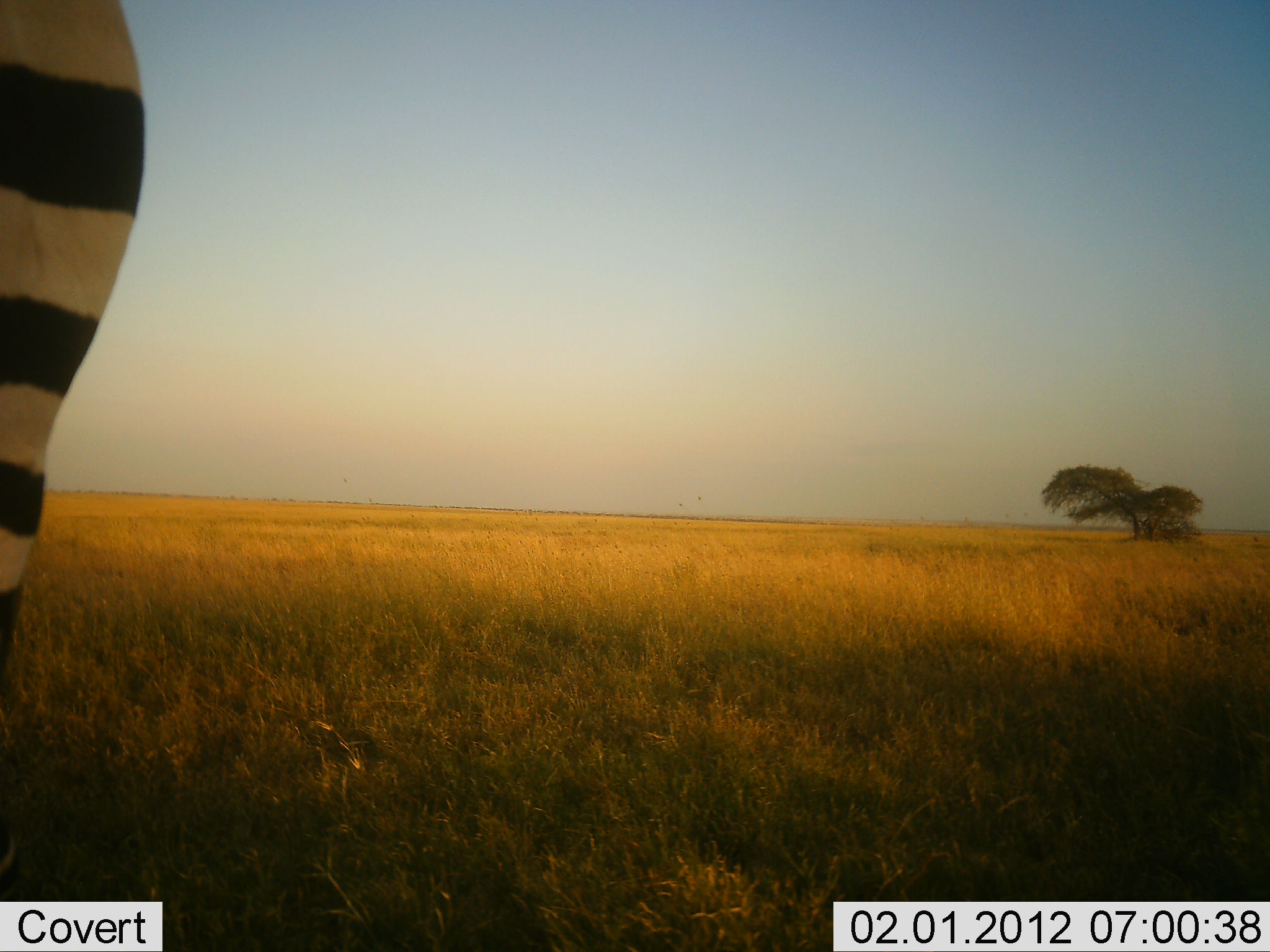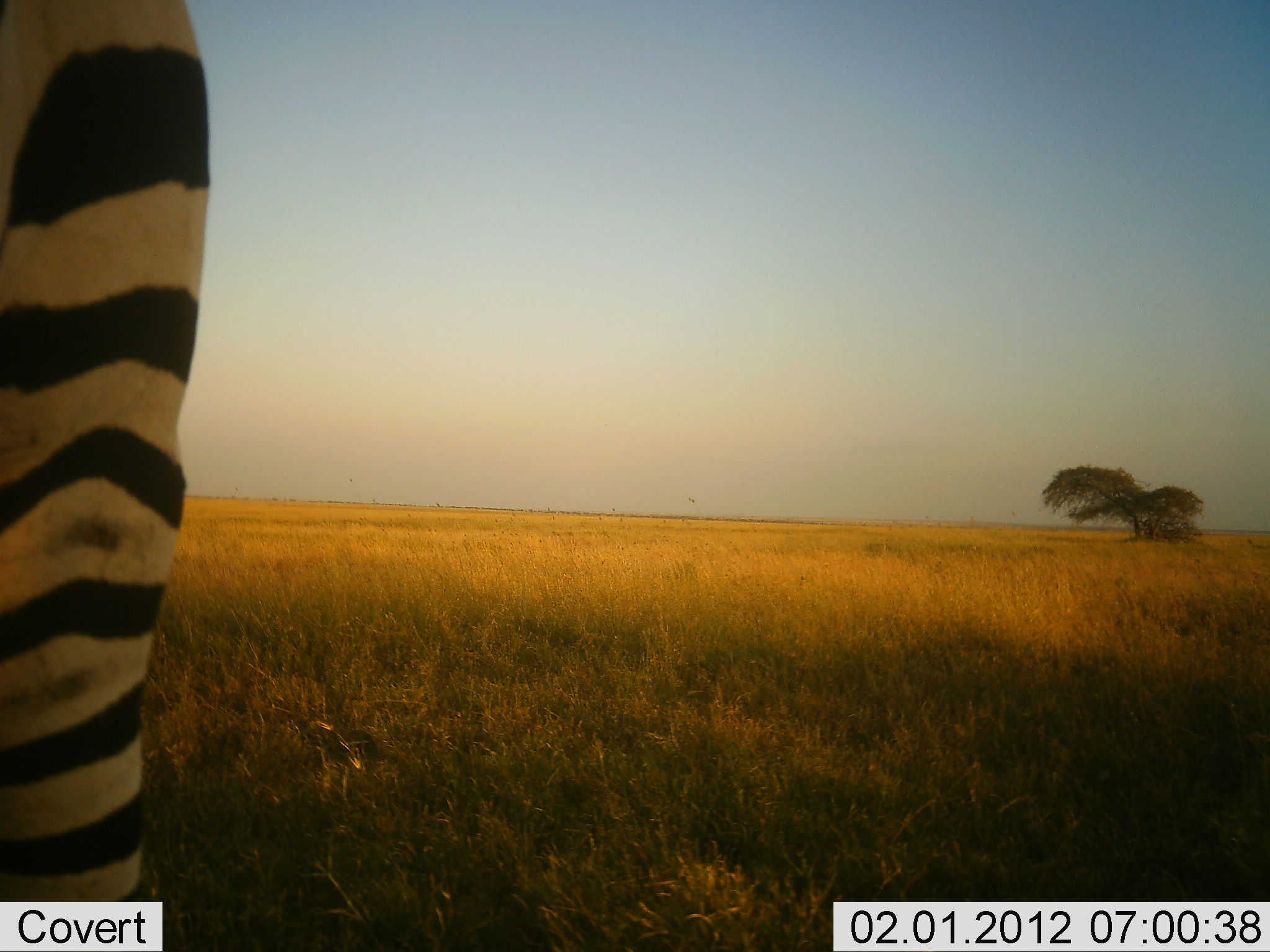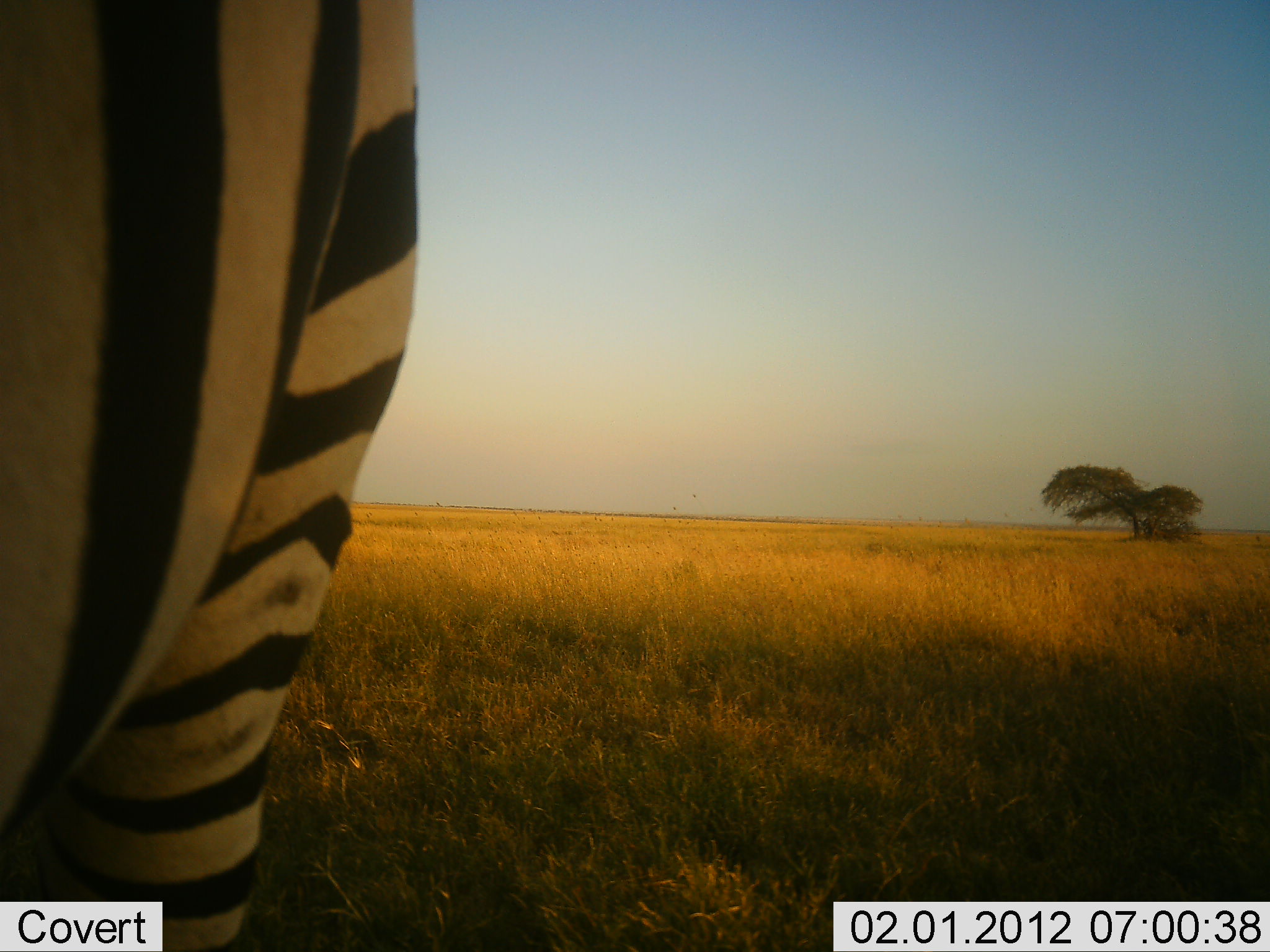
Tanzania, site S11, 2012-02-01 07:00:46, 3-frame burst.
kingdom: Animalia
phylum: Chordata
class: Mammalia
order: Perissodactyla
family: Equidae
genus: Equus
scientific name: Equus quagga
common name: plains zebra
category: zebra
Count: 1.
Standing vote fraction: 60%.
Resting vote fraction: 0%.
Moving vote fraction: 40%.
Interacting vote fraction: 0%.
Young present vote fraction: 0%.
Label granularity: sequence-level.